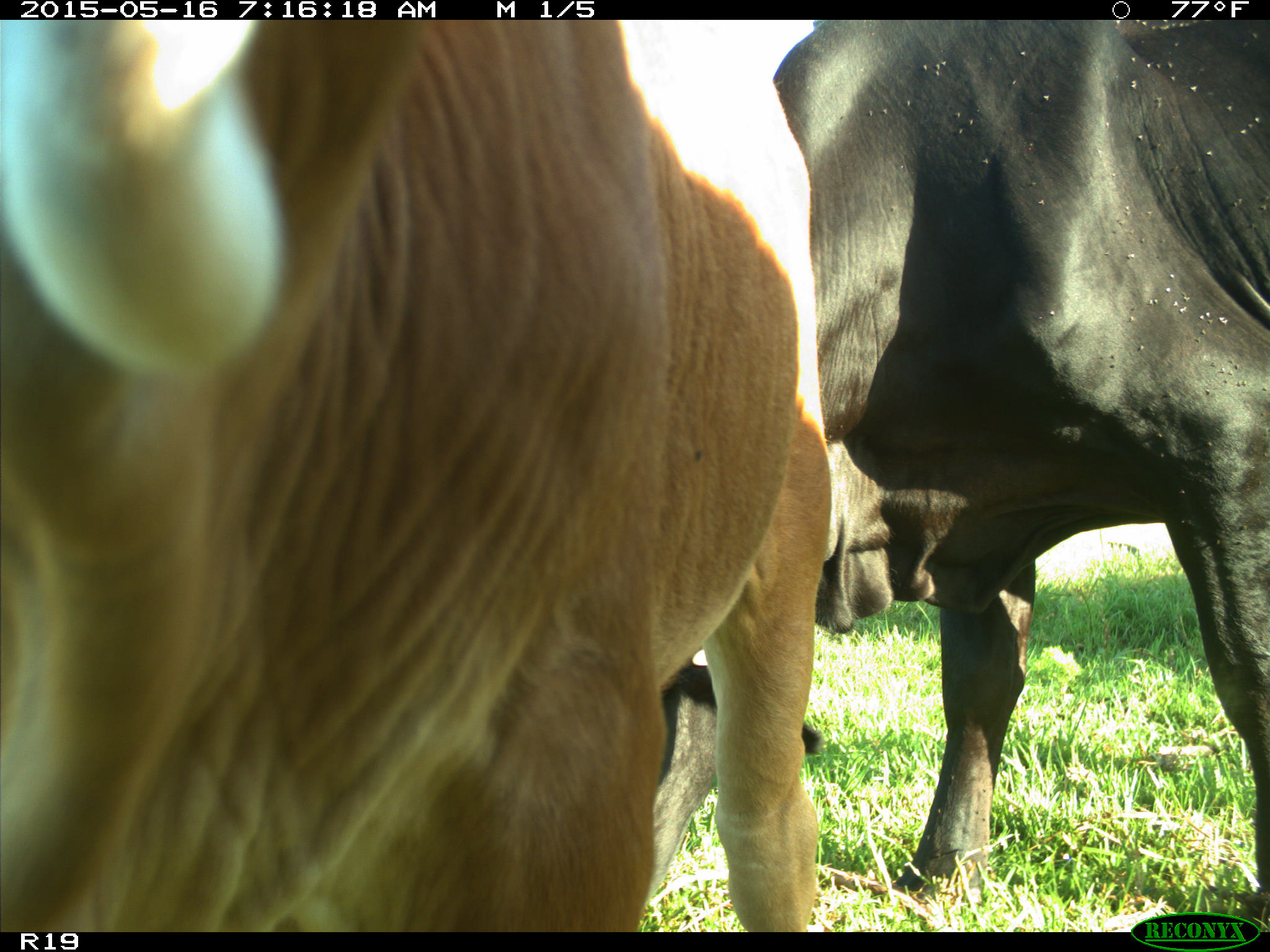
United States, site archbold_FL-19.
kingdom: Animalia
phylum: Chordata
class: Mammalia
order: Artiodactyla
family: Bovidae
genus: Bos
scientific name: Bos taurus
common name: domestic cow